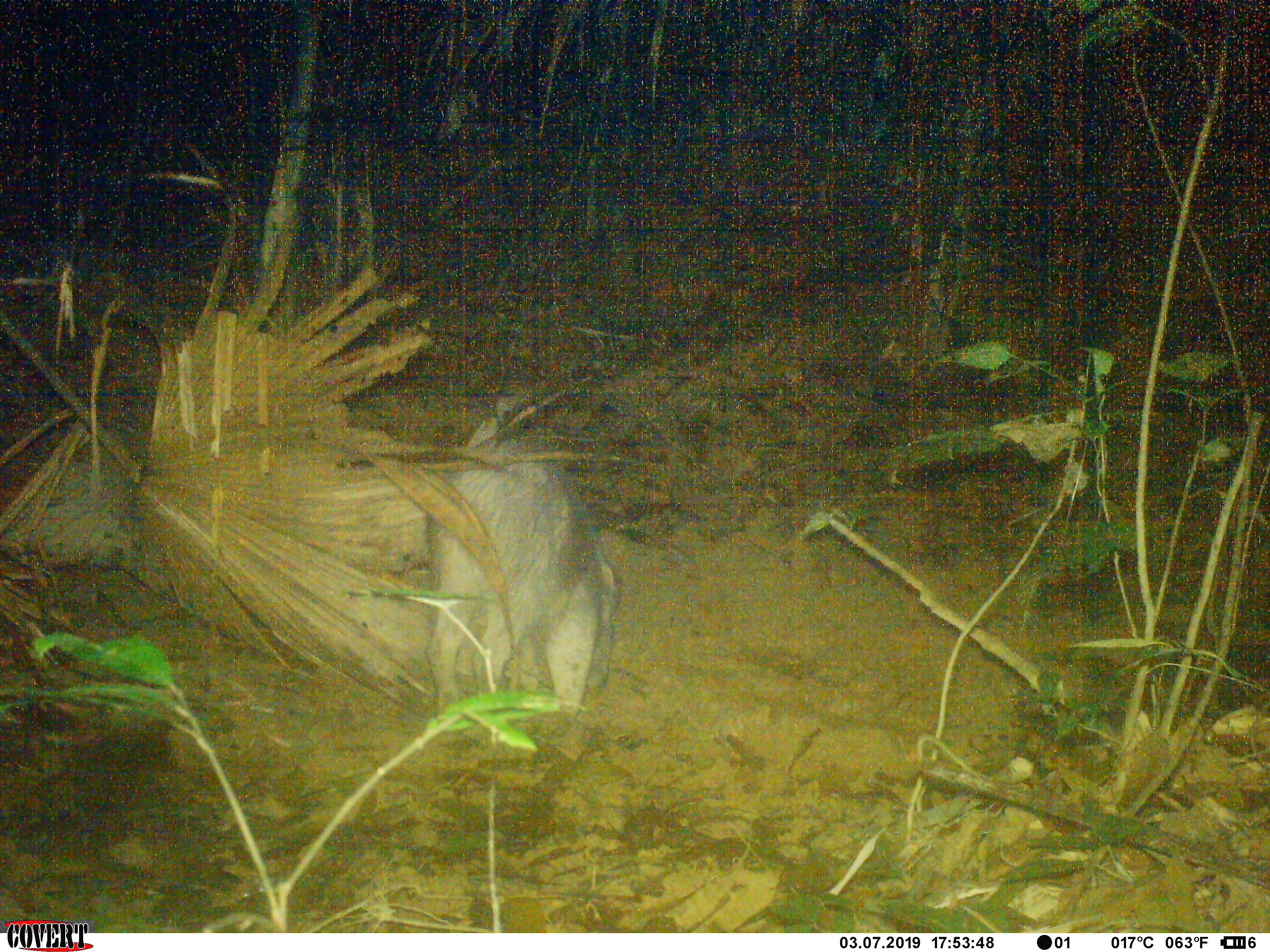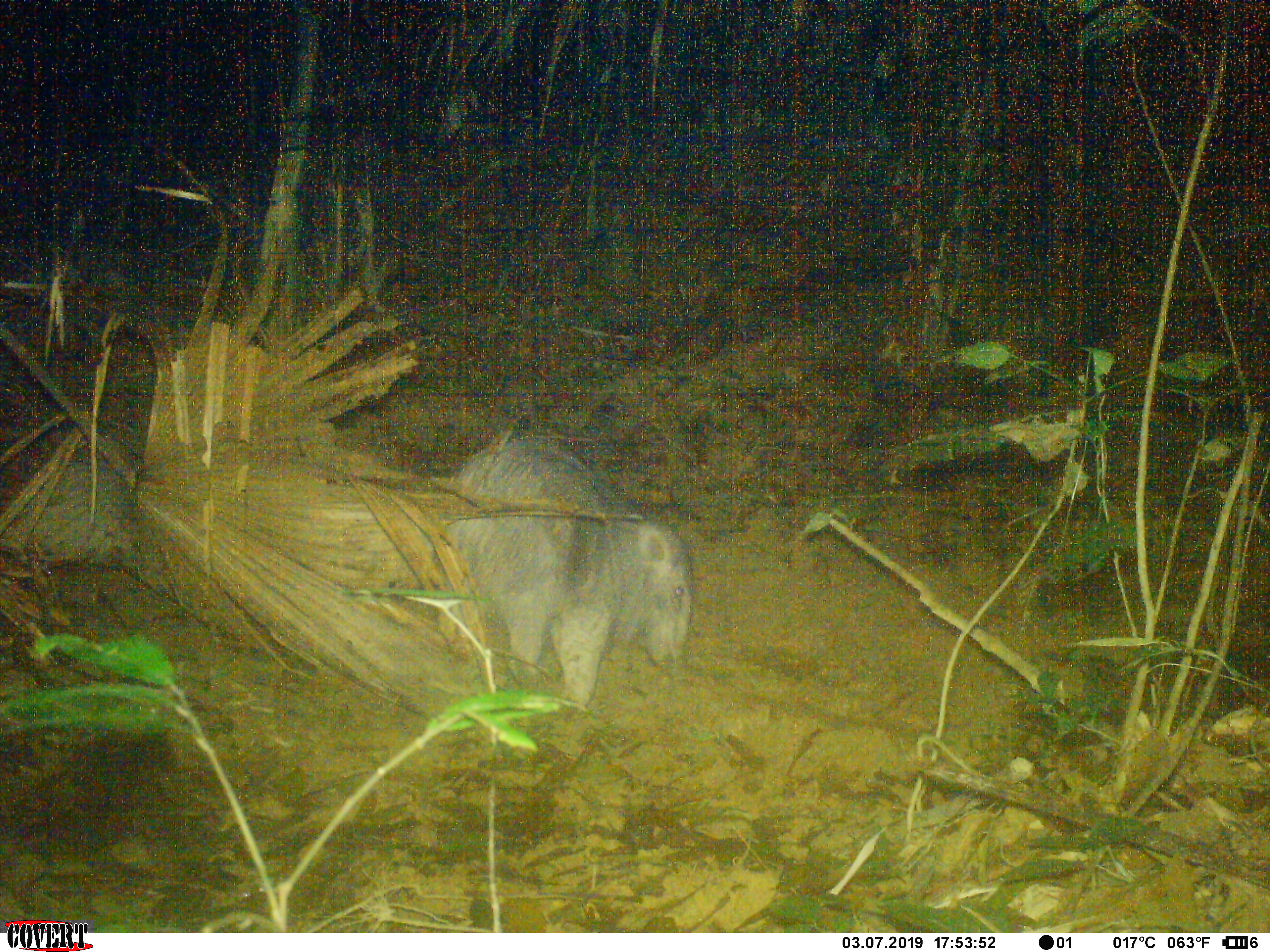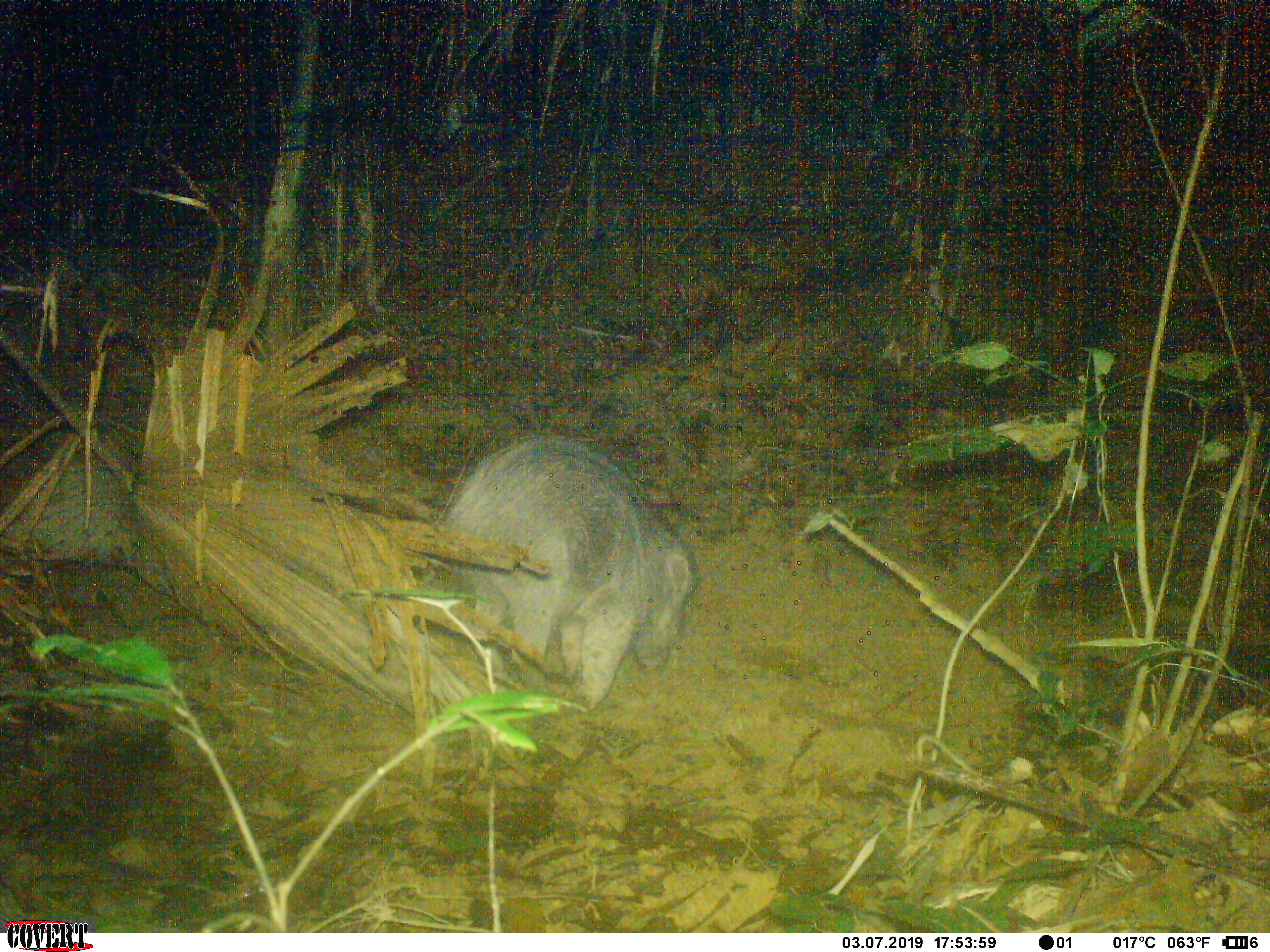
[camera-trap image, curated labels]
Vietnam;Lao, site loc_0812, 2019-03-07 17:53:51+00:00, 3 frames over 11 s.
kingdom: Animalia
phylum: Chordata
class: Mammalia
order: Artiodactyla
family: Suidae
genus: Sus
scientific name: Sus scrofa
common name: eurasian wild pig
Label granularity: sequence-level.